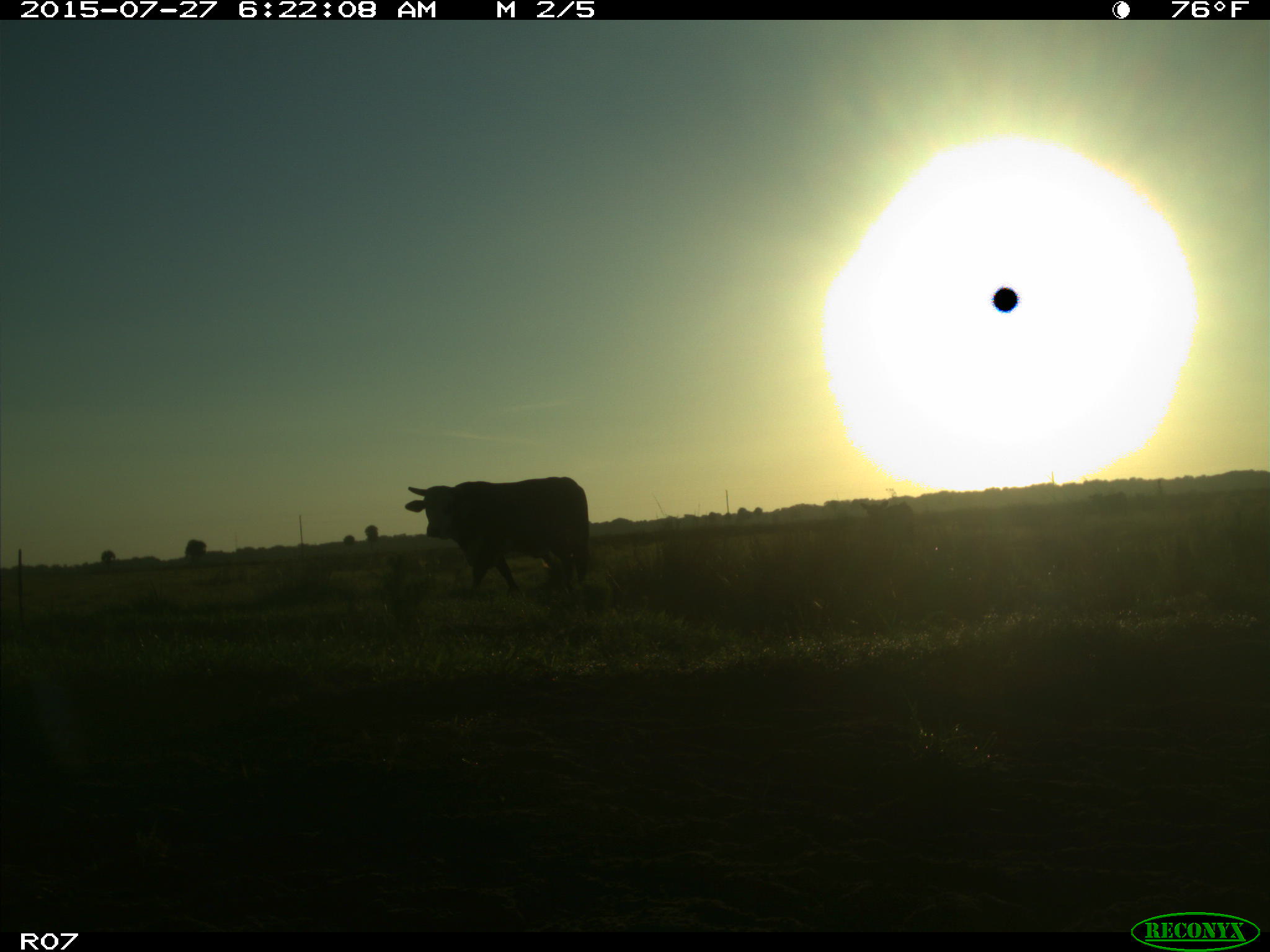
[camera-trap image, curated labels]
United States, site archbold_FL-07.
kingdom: Animalia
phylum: Chordata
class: Mammalia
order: Artiodactyla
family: Bovidae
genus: Bos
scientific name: Bos taurus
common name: domestic cow